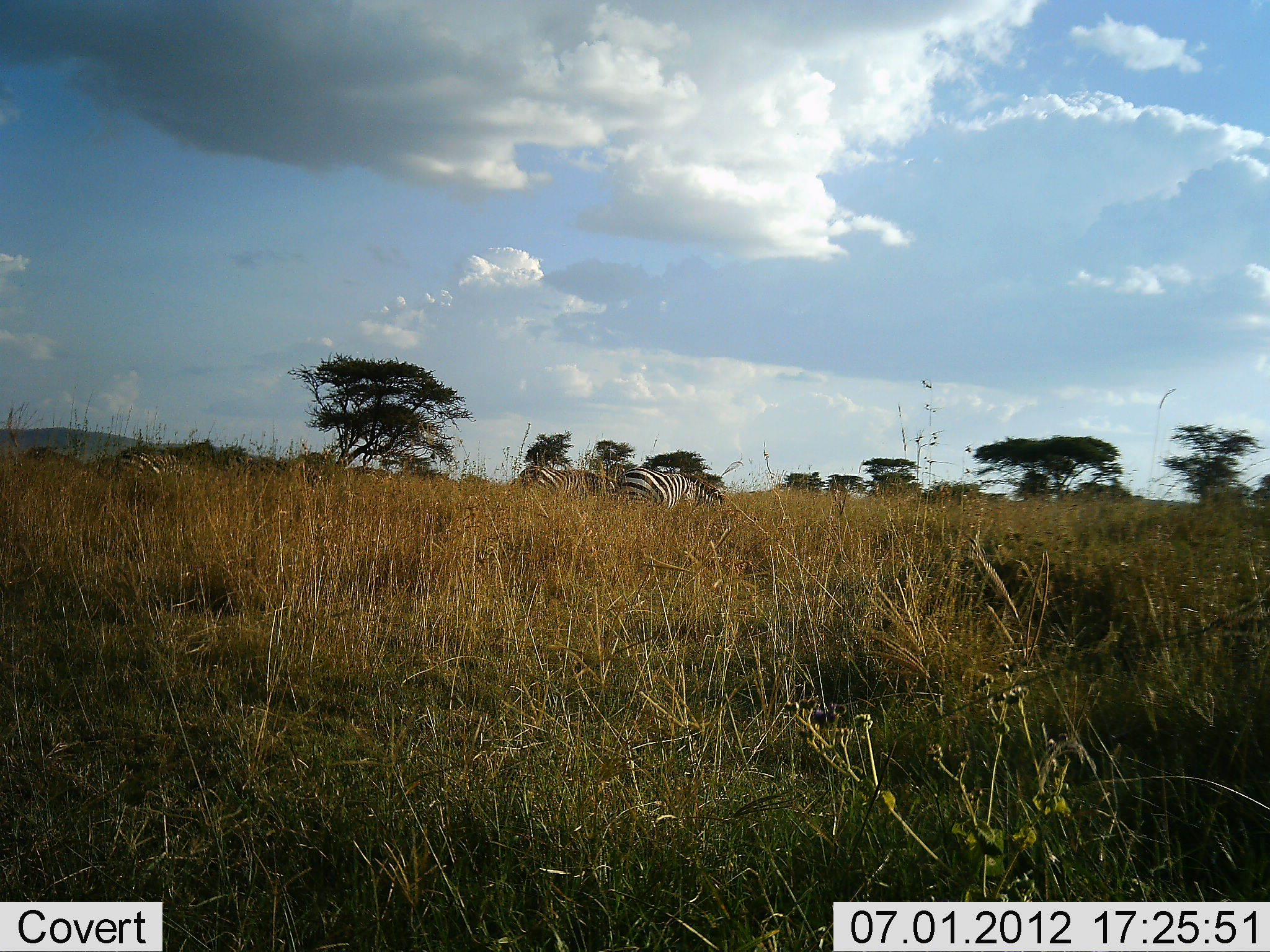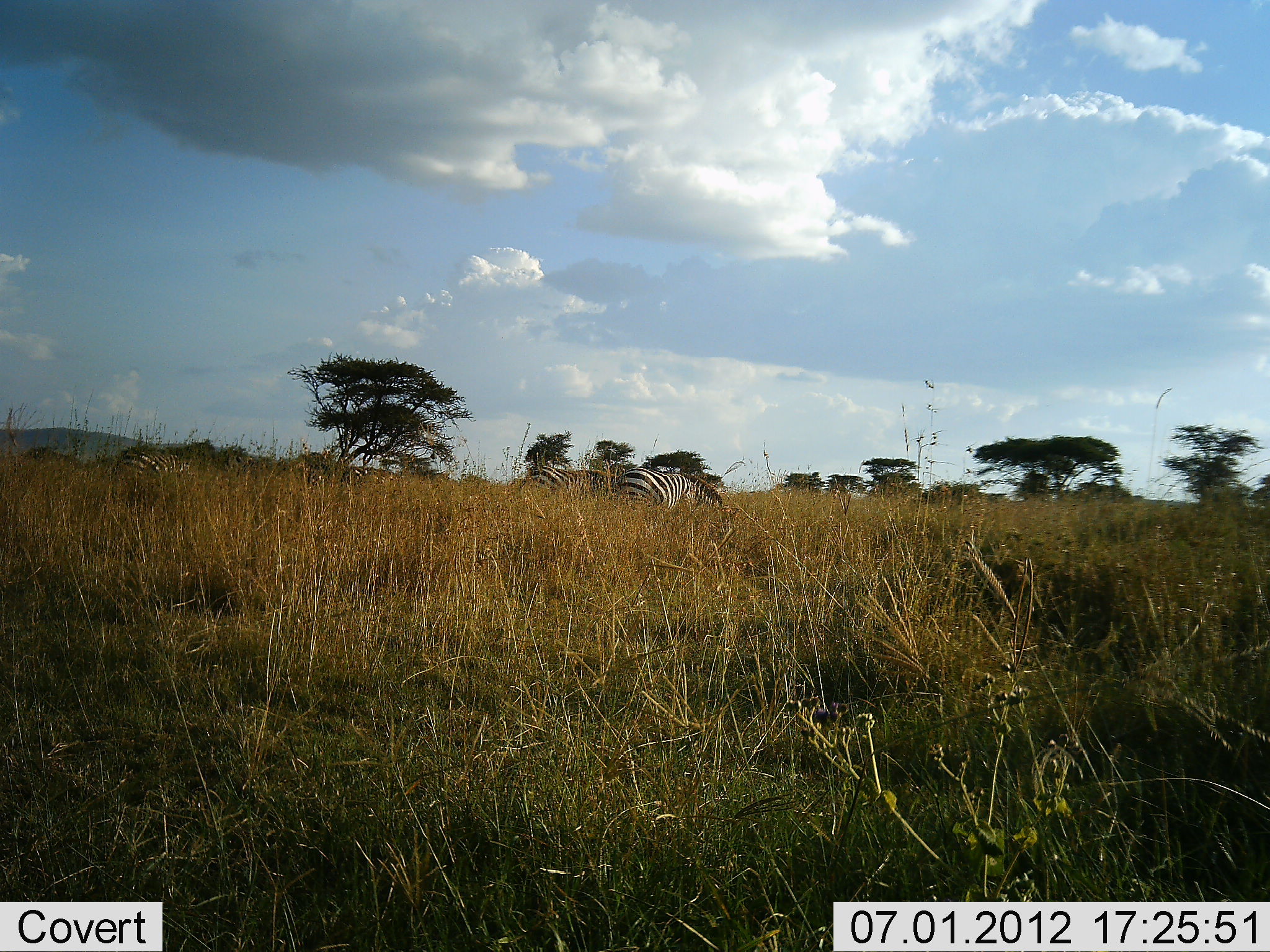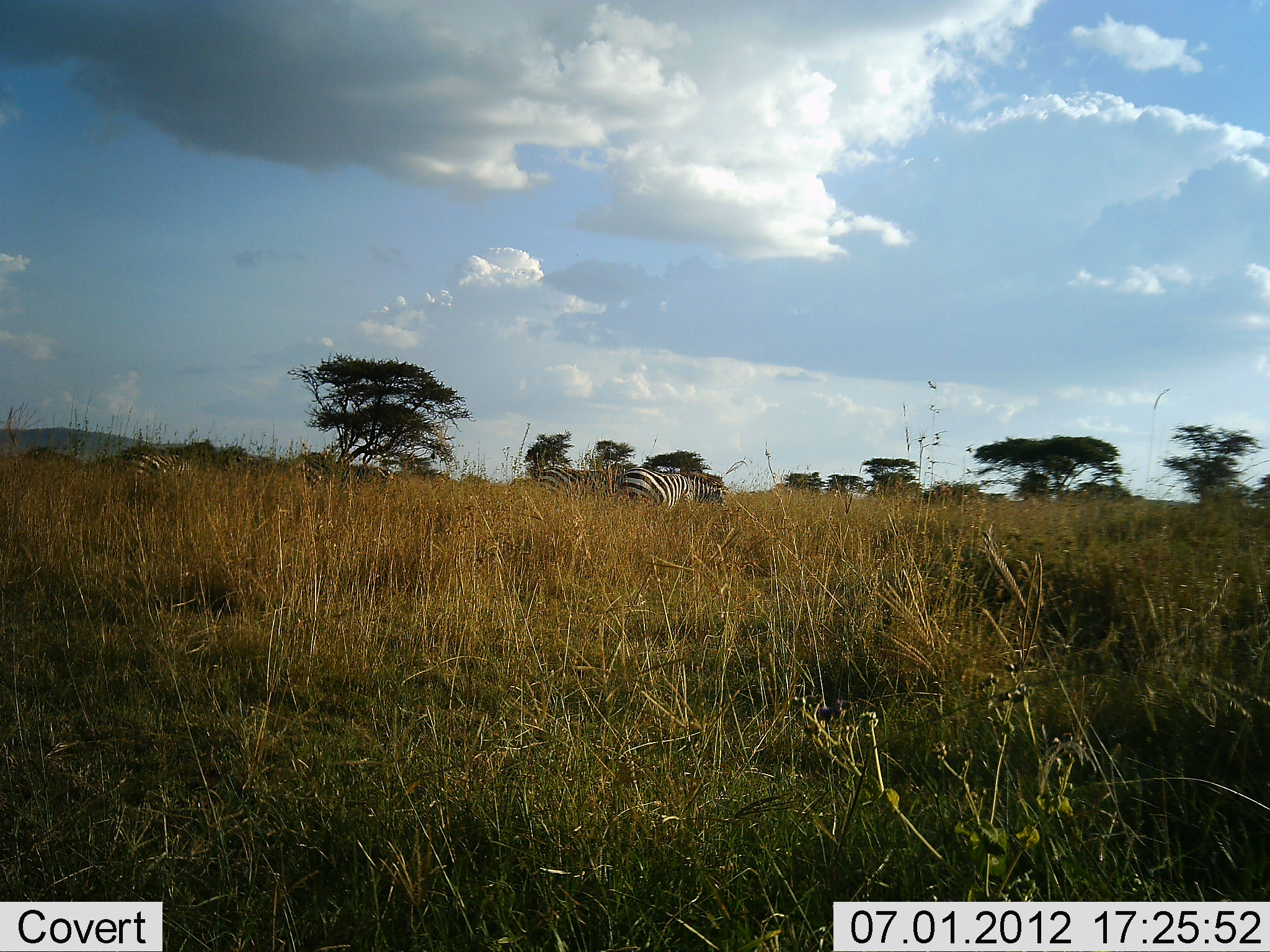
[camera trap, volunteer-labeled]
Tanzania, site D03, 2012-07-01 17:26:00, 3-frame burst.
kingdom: Animalia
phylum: Chordata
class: Mammalia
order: Perissodactyla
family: Equidae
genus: Equus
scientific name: Equus quagga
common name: plains zebra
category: zebra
Zebra (plains zebra) (Equus quagga), count 4. Behavior (volunteer vote fractions): standing 40%, resting 0%, moving 30%, interacting 0%. Young present (vote fraction): 0%. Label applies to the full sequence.